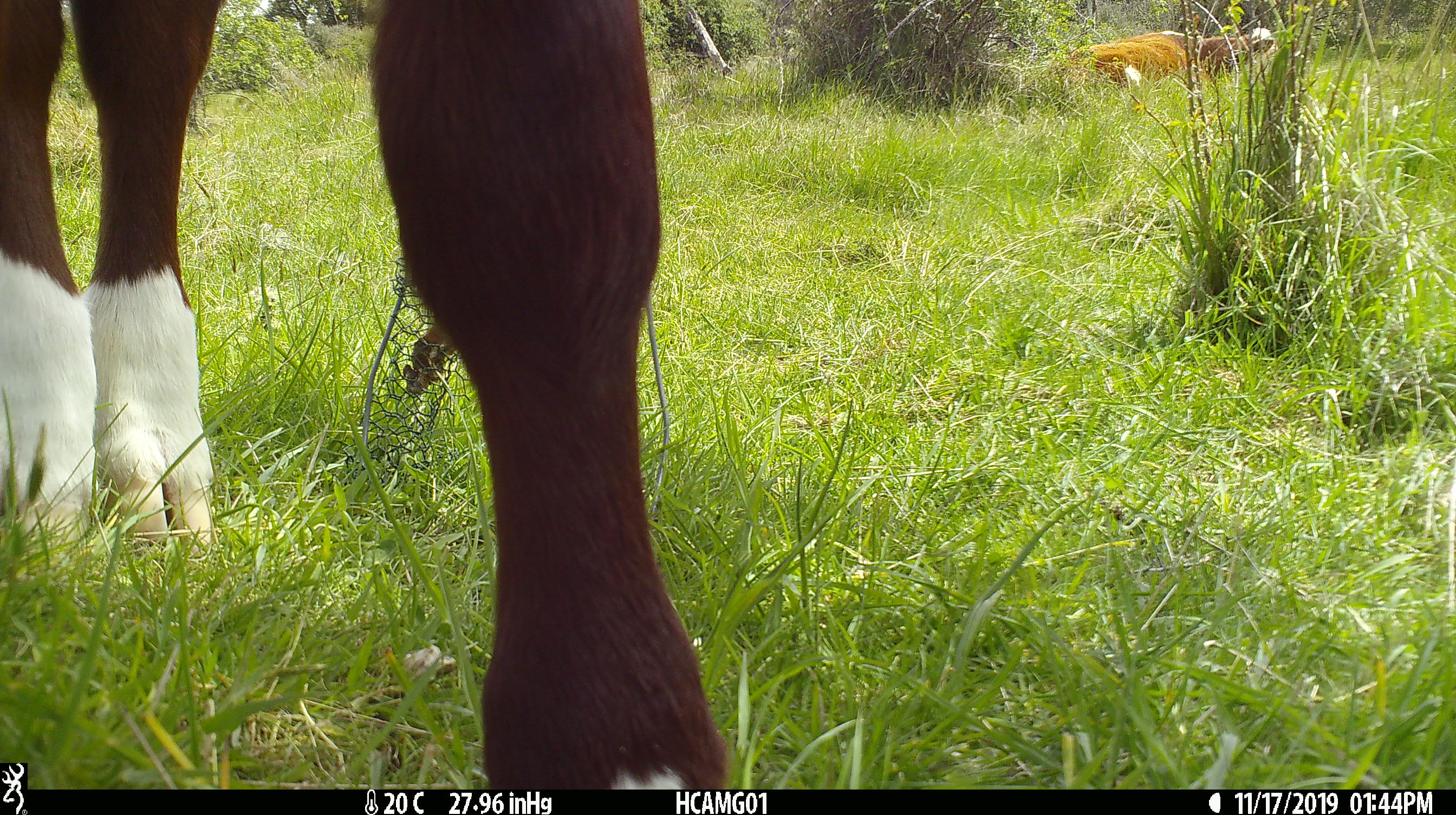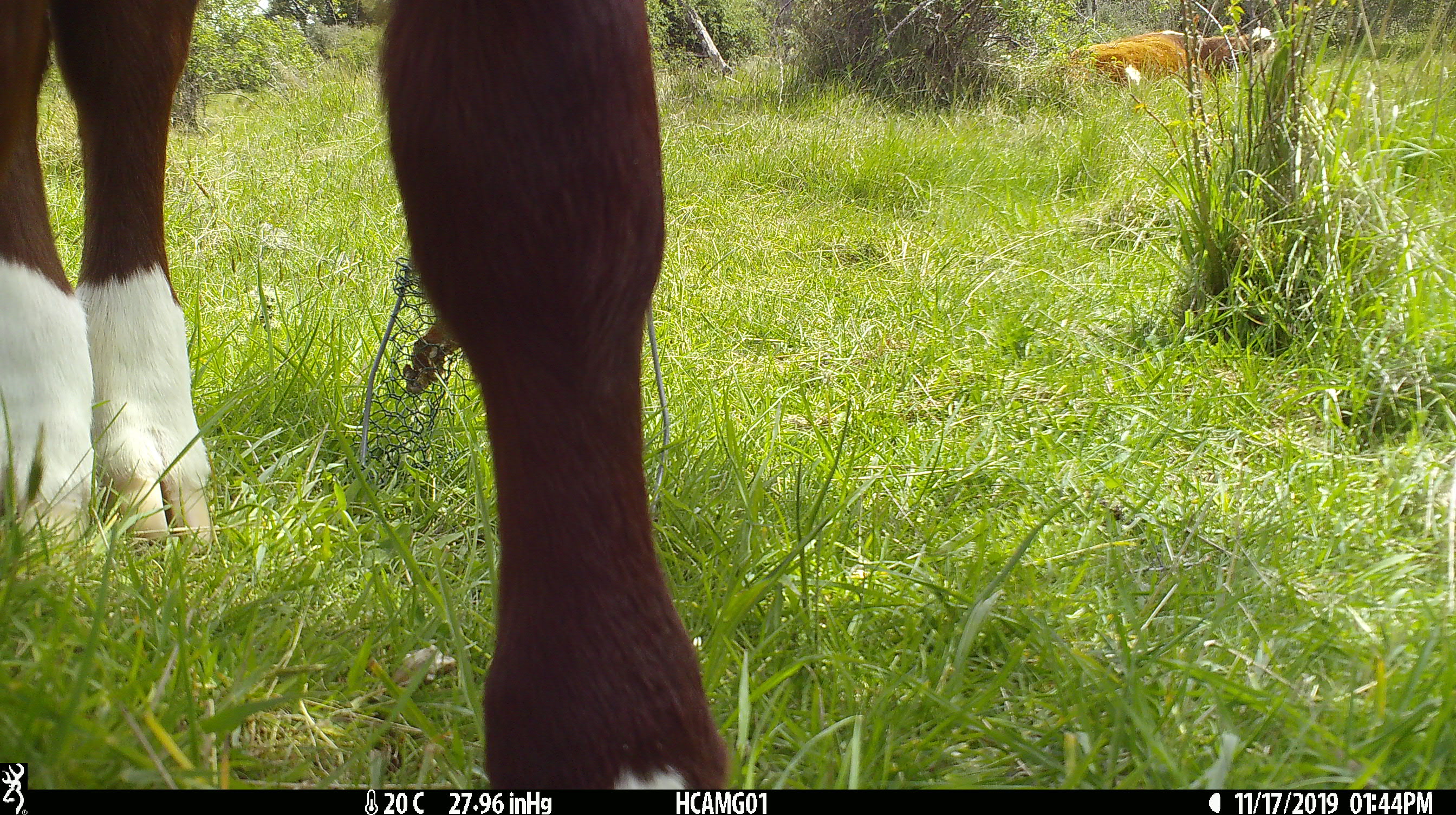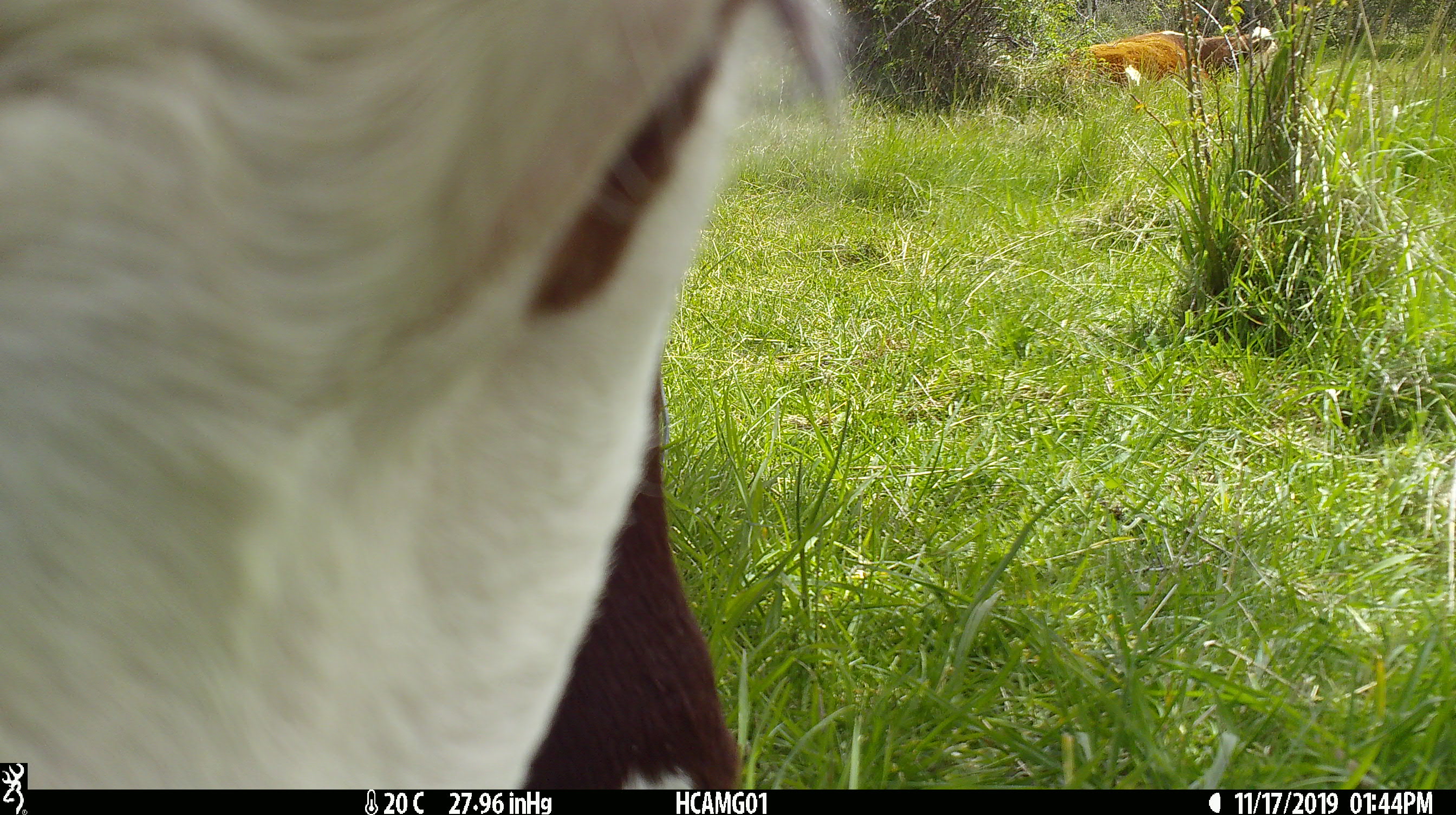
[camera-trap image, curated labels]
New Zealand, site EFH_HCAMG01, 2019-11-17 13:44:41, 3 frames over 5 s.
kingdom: Animalia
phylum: Chordata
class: Mammalia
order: Artiodactyla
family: Bovidae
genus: Bos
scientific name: Bos taurus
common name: domestic cow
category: cow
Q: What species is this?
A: Cow (domestic cow) (Bos taurus).